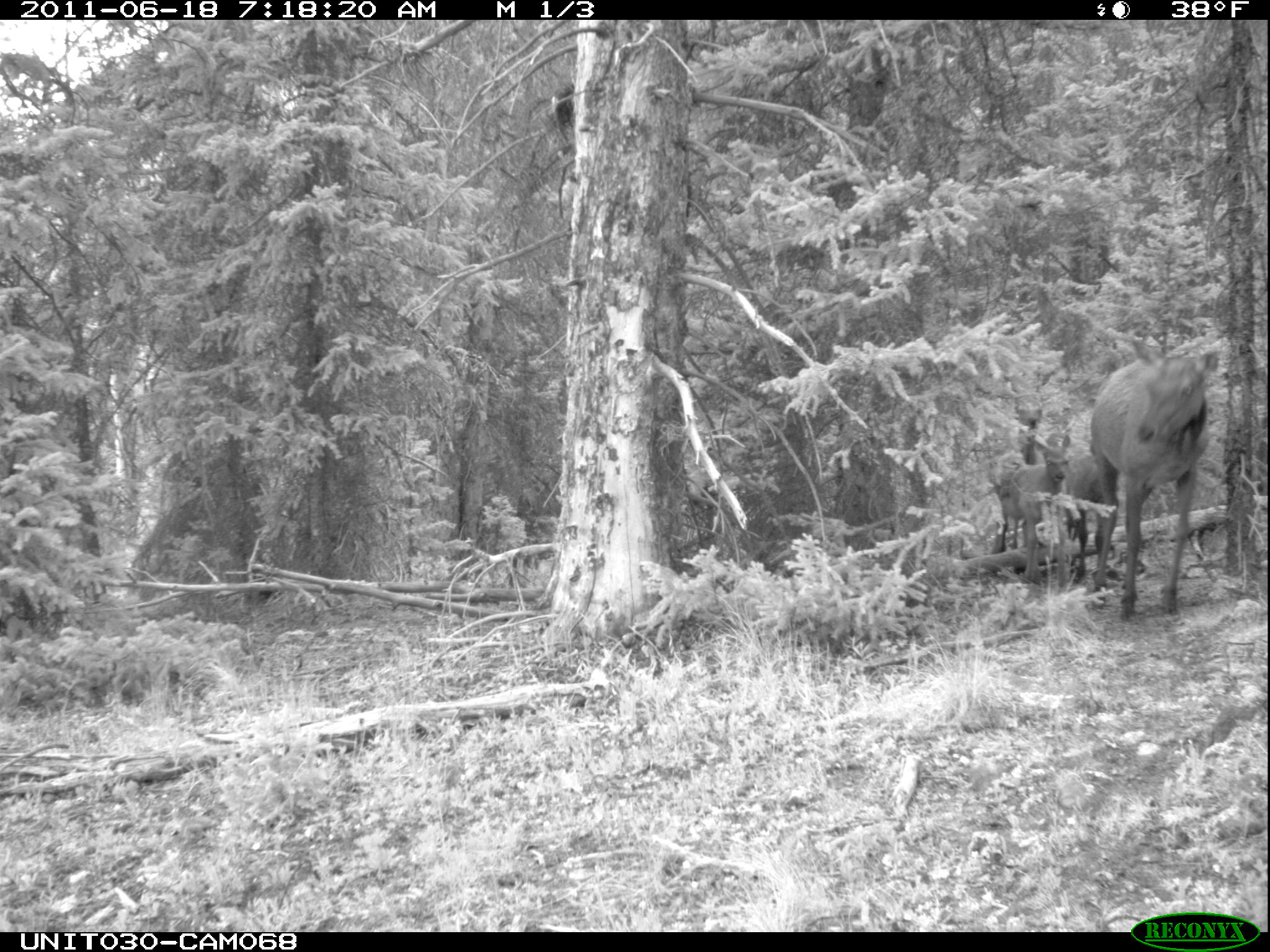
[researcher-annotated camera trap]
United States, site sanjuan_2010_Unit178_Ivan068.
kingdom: Animalia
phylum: Chordata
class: Mammalia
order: Artiodactyla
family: Cervidae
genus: Cervus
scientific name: Cervus elaphus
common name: red deer